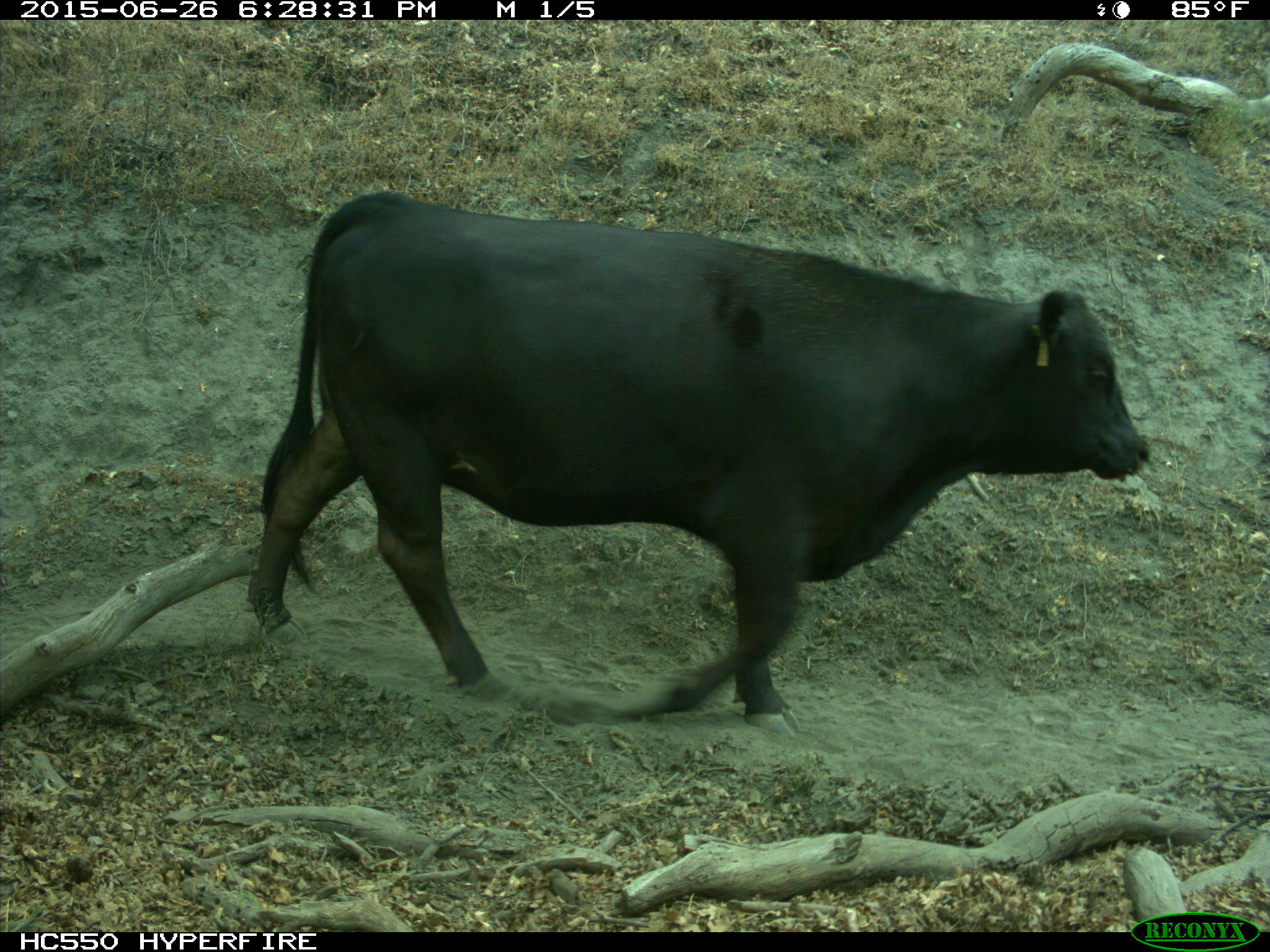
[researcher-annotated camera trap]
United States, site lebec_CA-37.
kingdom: Animalia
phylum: Chordata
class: Mammalia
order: Artiodactyla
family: Bovidae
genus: Bos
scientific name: Bos taurus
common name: domestic cow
Bos taurus (domestic cow).